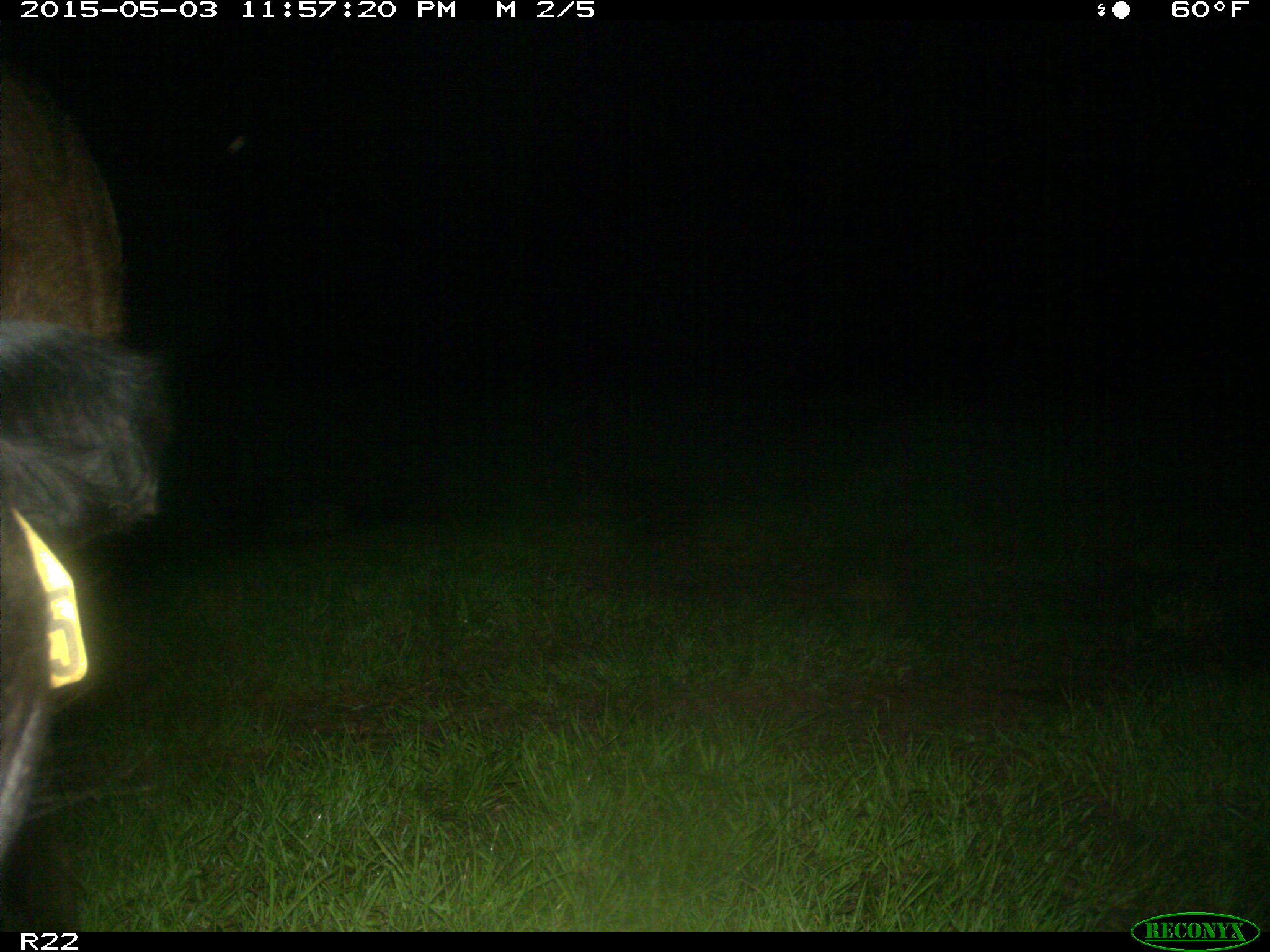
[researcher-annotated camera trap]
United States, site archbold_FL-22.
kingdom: Animalia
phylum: Chordata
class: Mammalia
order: Artiodactyla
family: Bovidae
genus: Bos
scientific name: Bos taurus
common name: domestic cow